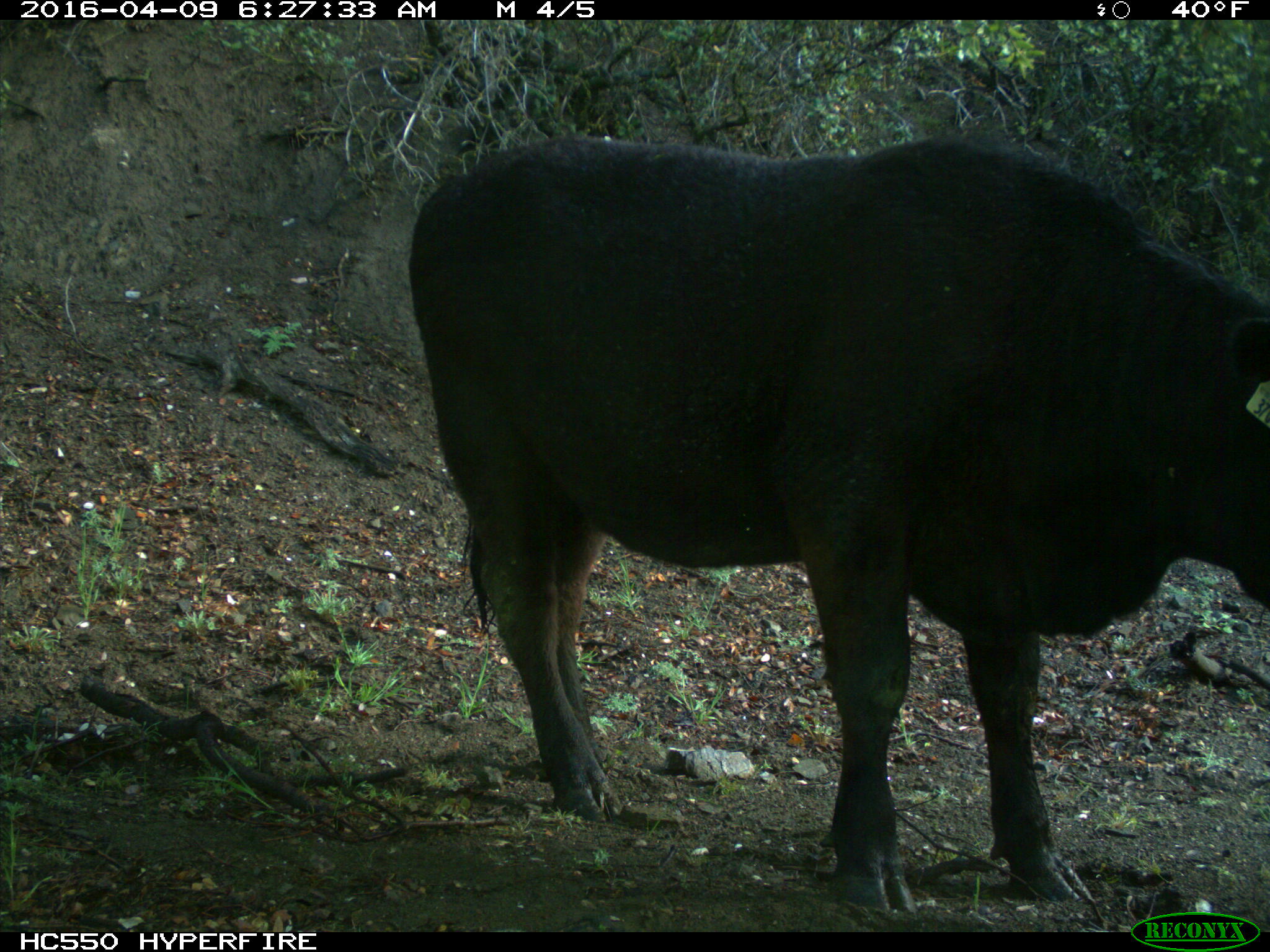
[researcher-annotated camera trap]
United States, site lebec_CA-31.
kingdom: Animalia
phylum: Chordata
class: Mammalia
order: Artiodactyla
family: Bovidae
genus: Bos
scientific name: Bos taurus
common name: domestic cow